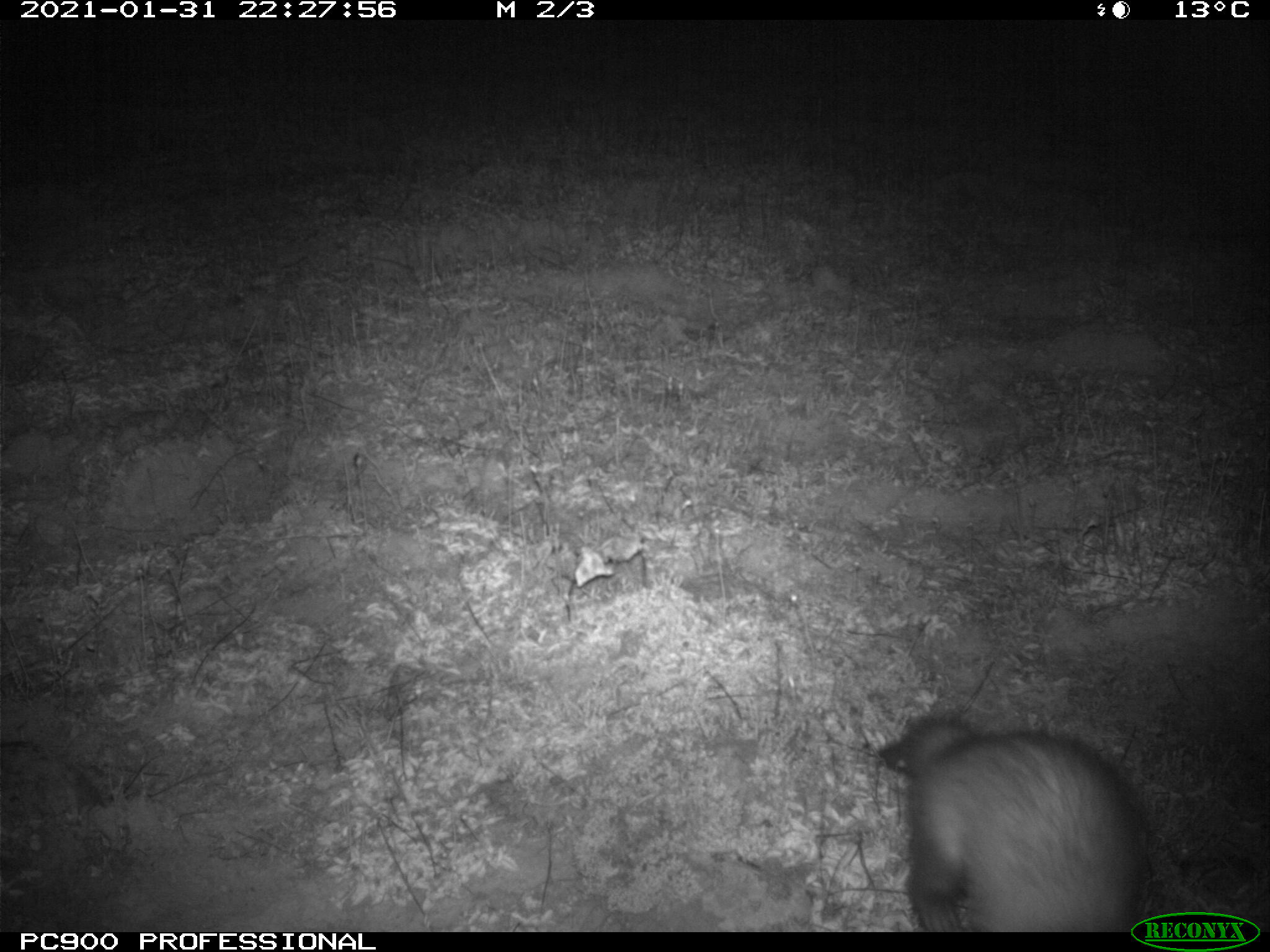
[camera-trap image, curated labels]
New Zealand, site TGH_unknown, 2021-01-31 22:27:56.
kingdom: Animalia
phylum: Chordata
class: Mammalia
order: Carnivora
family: Mustelidae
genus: Mustela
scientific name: Mustela furo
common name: ferret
Ferret (Mustela furo).